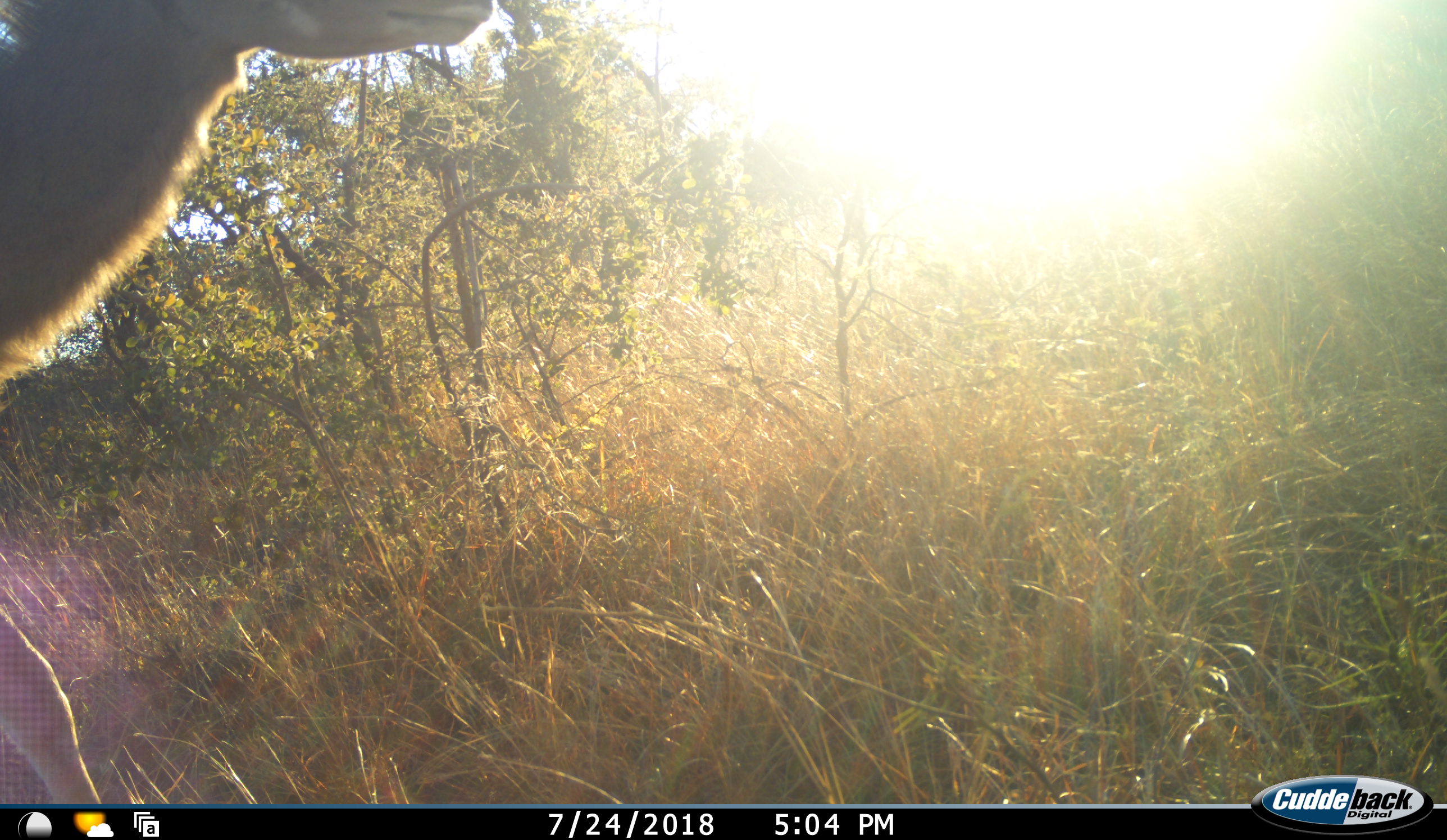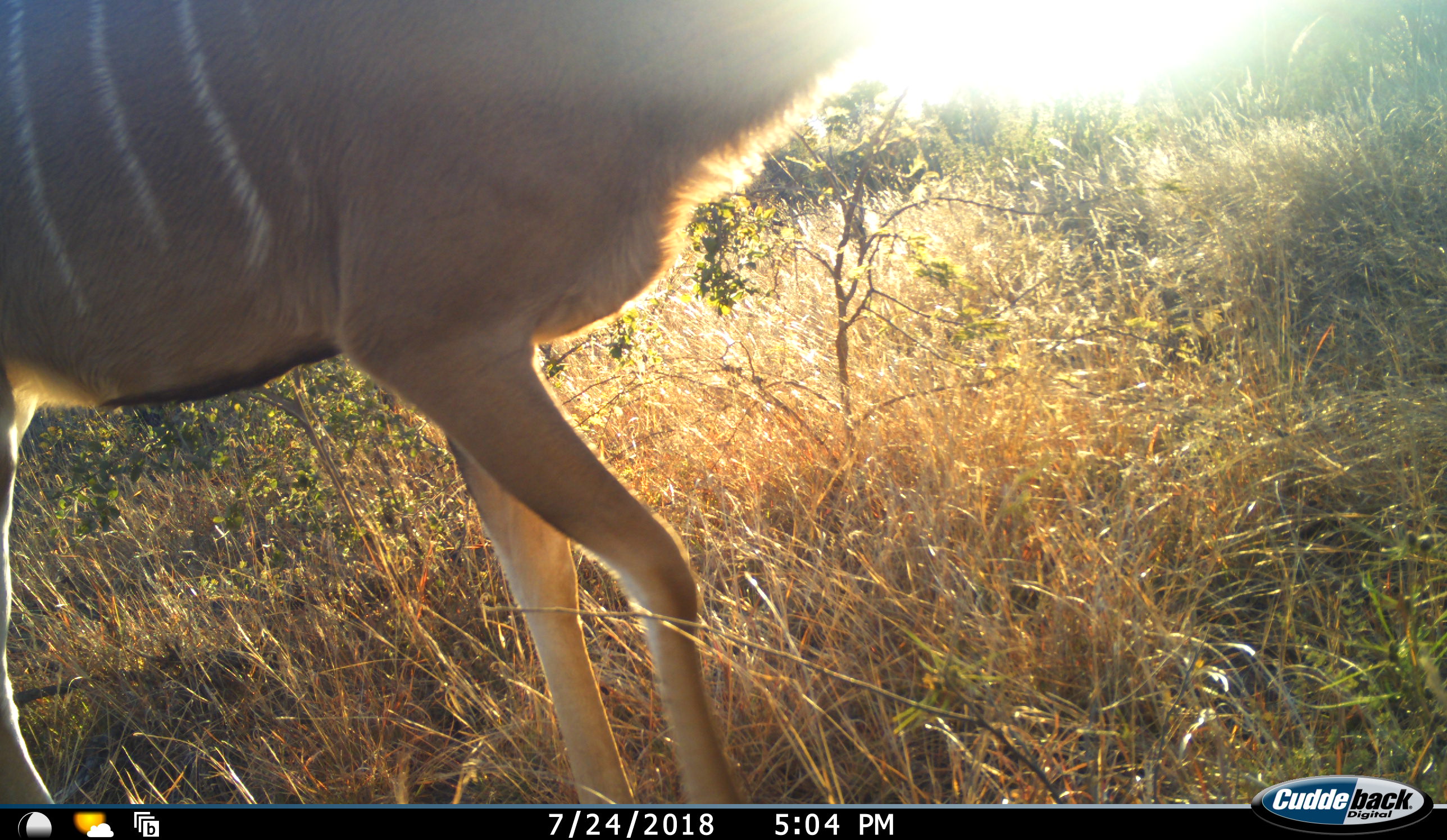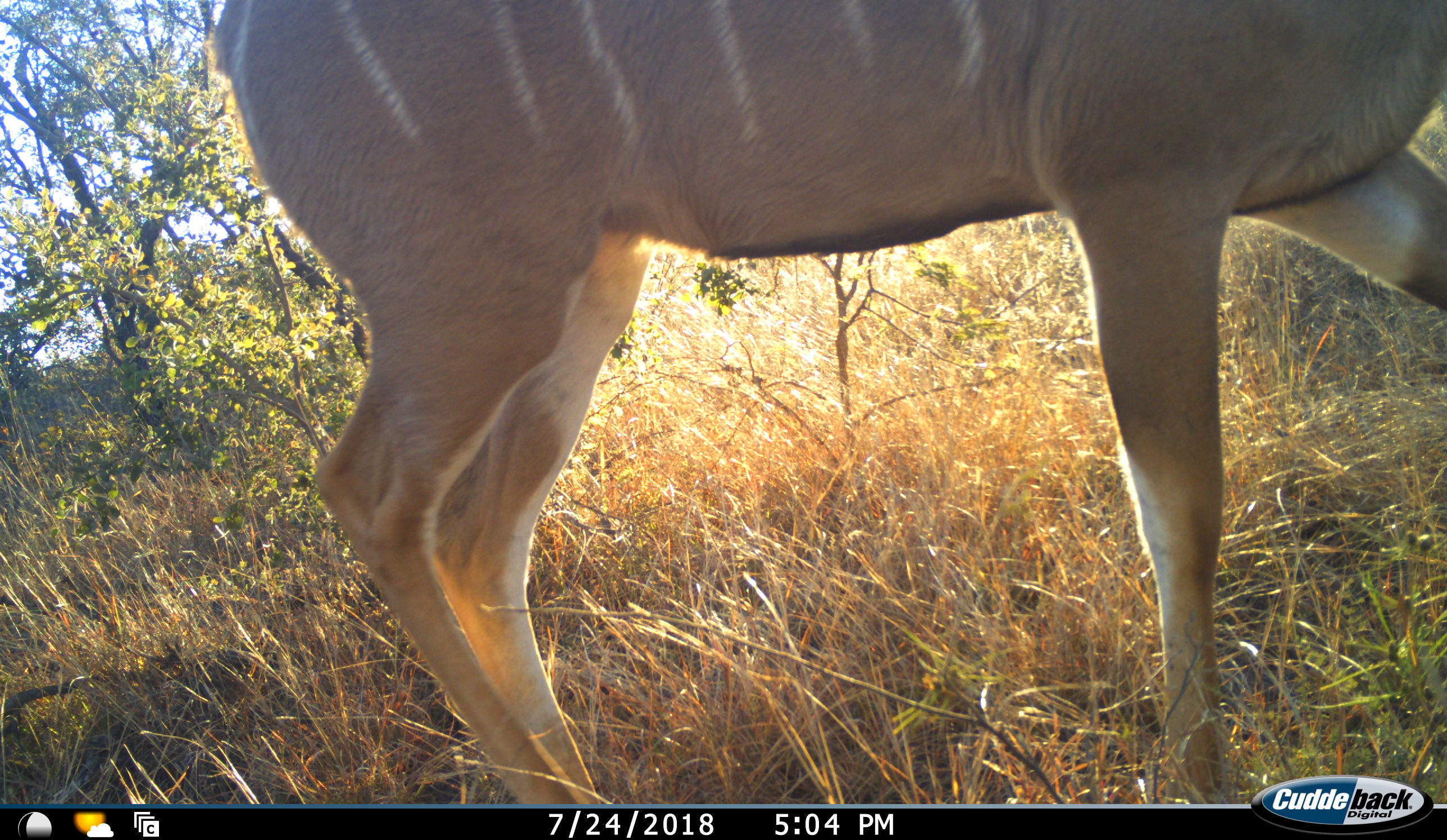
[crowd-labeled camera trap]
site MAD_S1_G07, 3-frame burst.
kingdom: Animalia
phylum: Chordata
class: Mammalia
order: Artiodactyla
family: Bovidae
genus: Tragelaphus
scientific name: Tragelaphus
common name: kudu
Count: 1.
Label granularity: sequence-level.